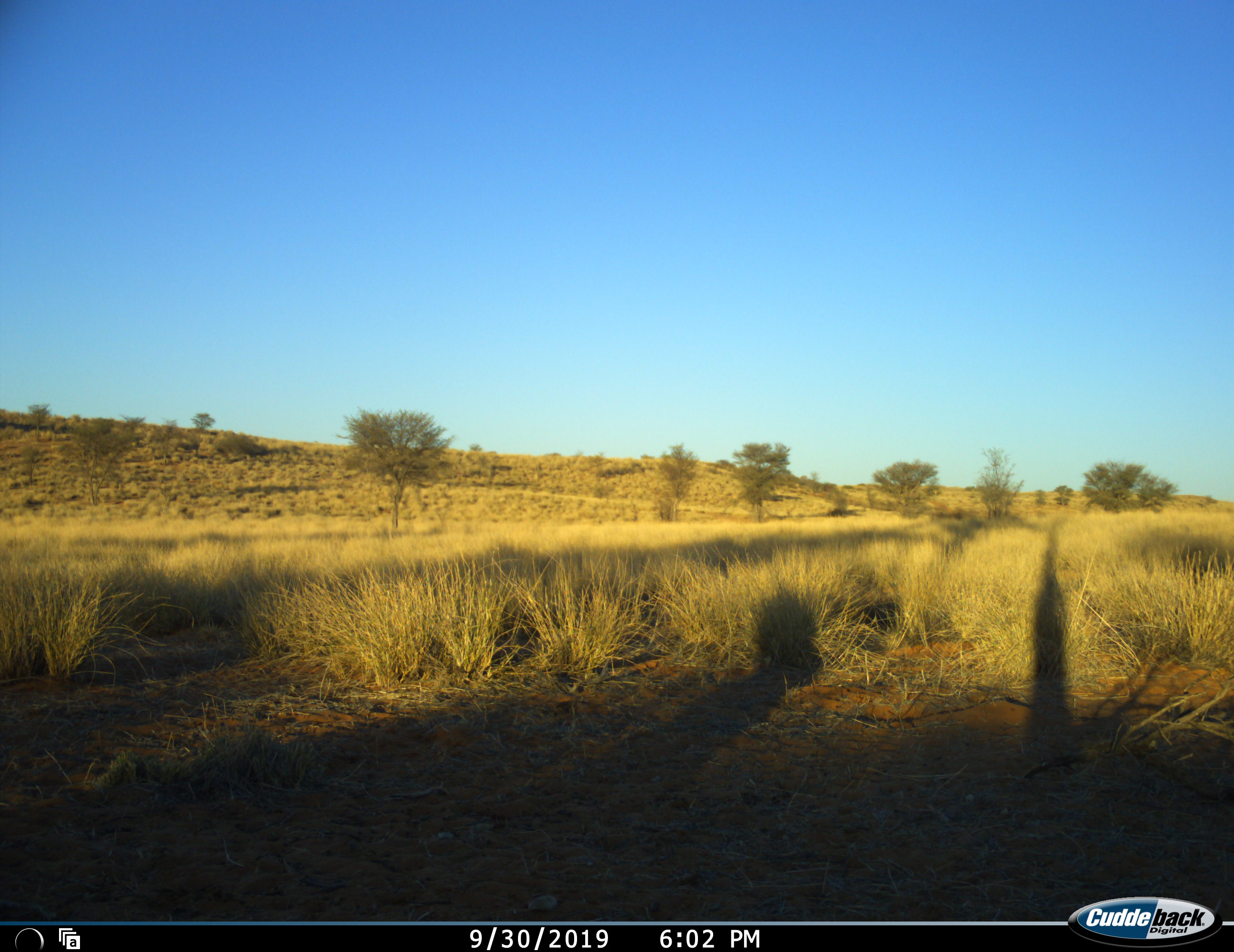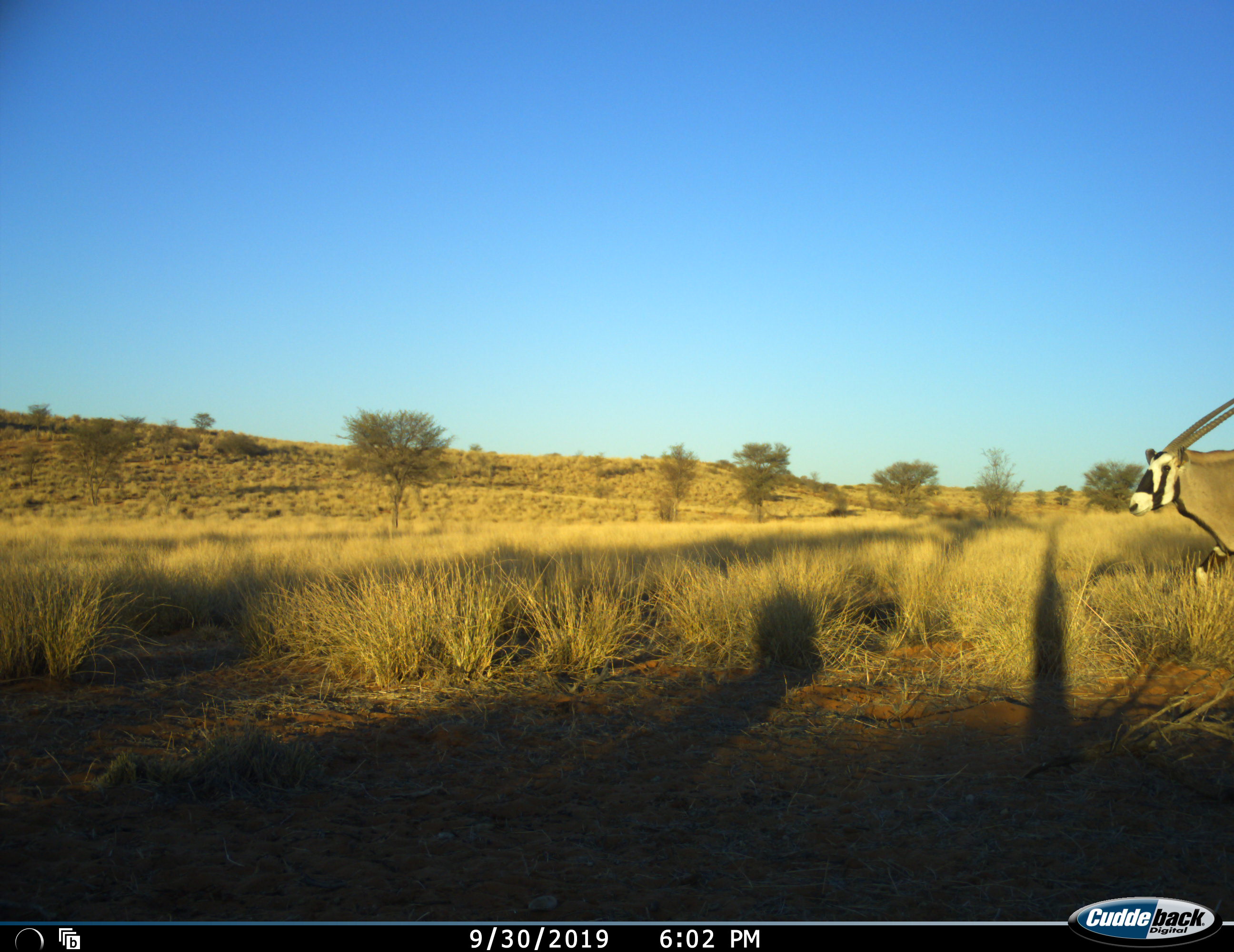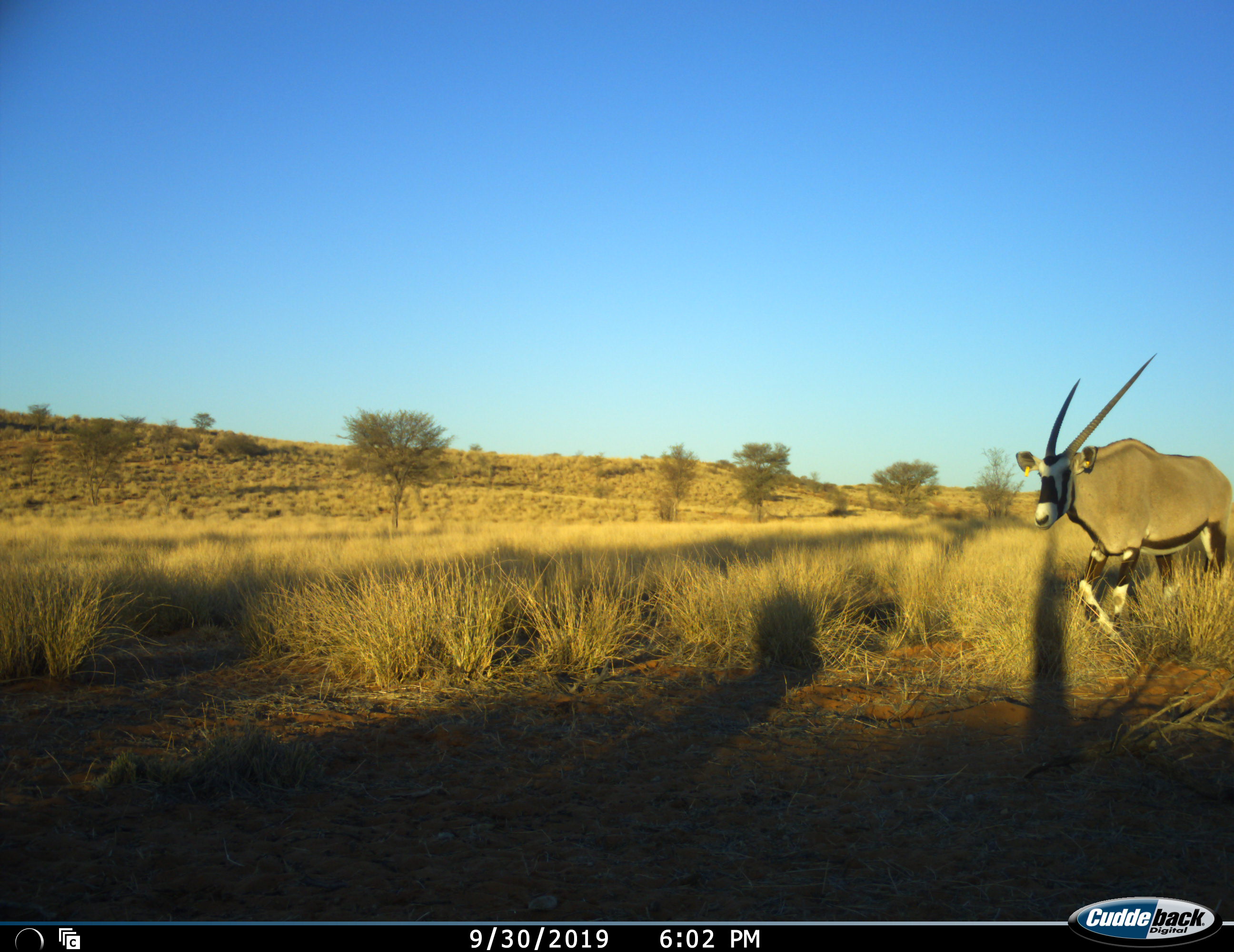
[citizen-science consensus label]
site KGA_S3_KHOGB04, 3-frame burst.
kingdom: Animalia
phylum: Chordata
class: Mammalia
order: Artiodactyla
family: Bovidae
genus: Oryx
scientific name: Oryx gazella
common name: gemsbok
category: oryx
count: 1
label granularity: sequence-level